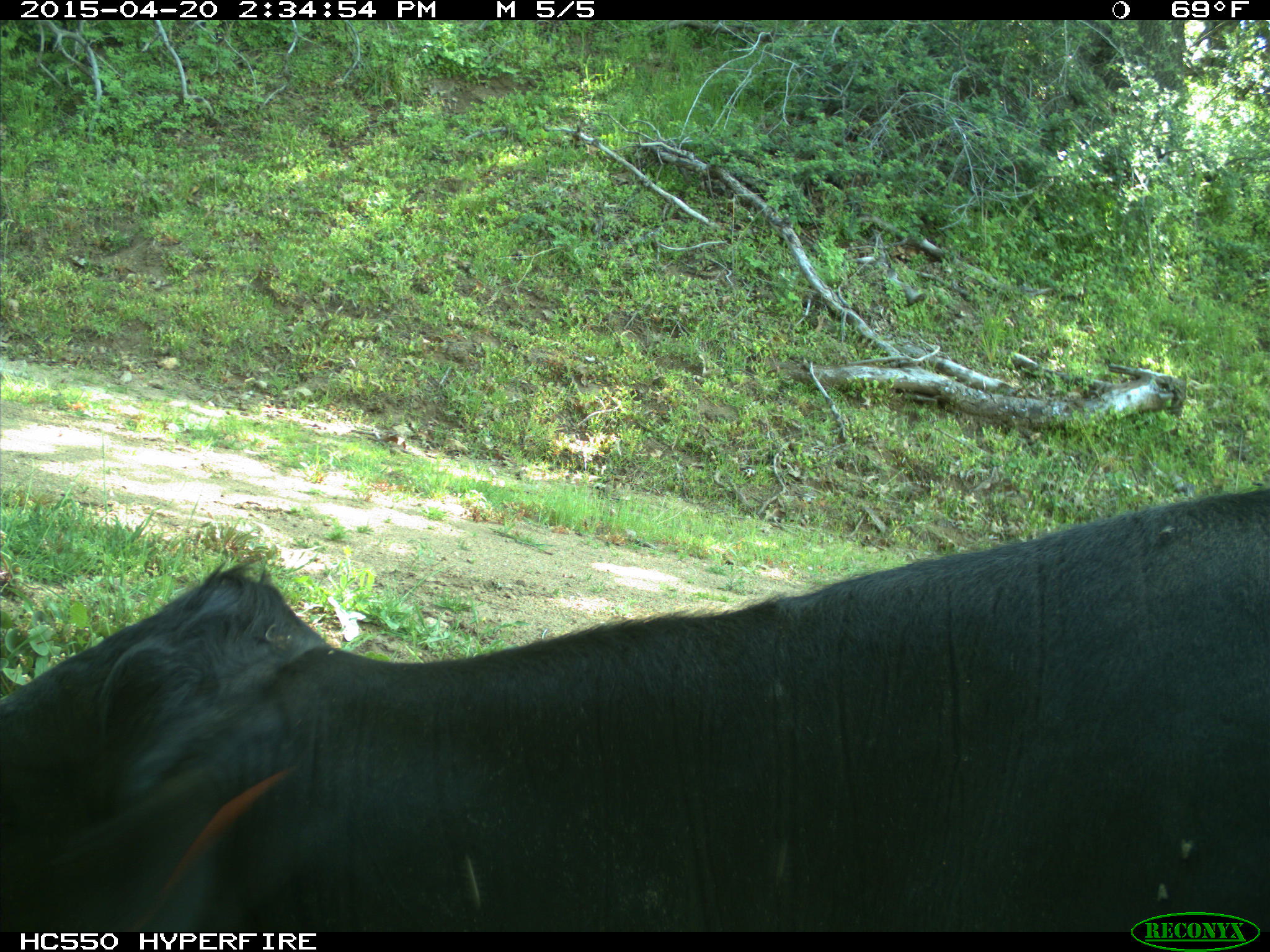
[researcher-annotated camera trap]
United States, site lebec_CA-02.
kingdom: Animalia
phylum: Chordata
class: Mammalia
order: Artiodactyla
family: Bovidae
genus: Bos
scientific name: Bos taurus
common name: domestic cow